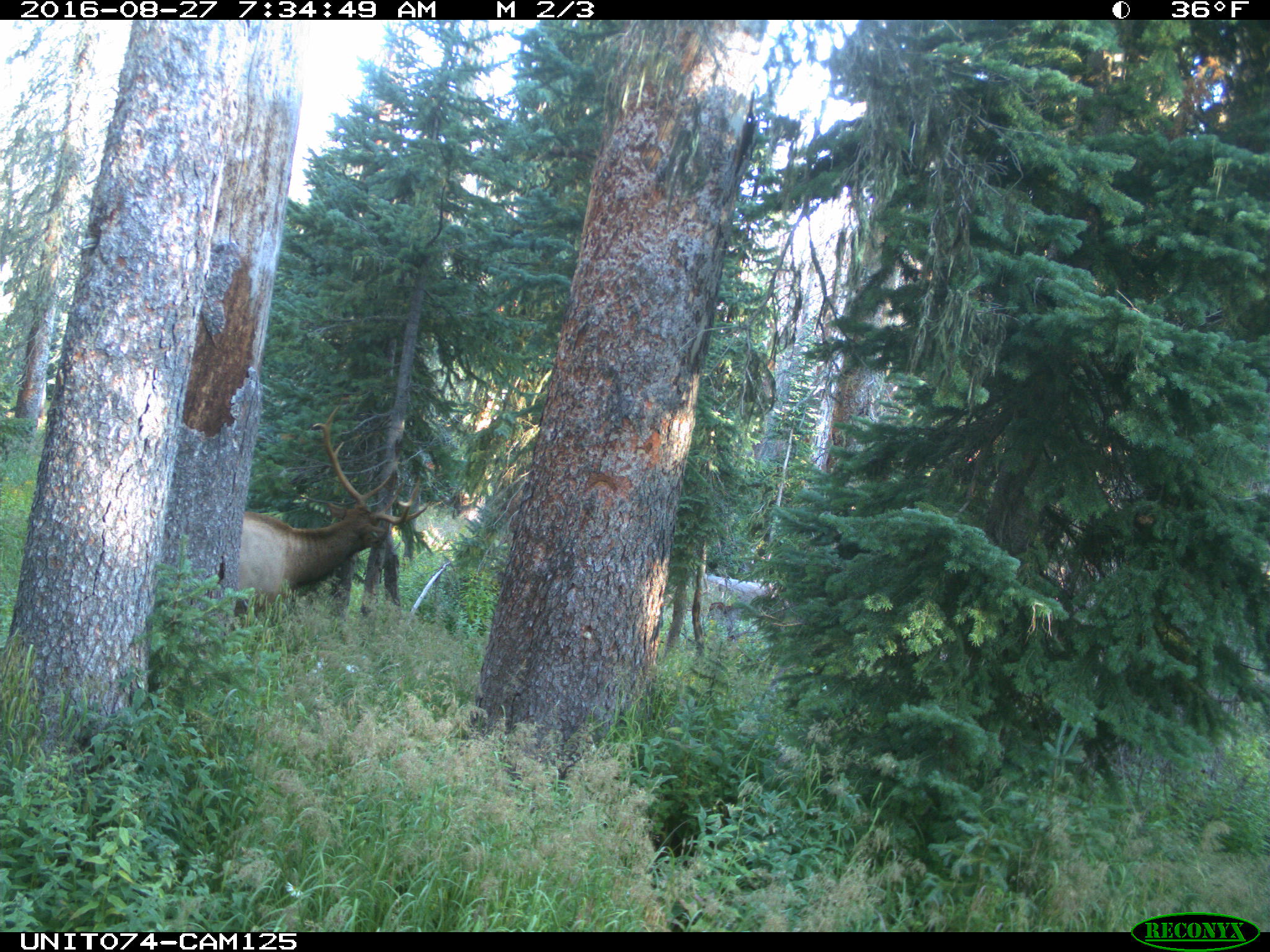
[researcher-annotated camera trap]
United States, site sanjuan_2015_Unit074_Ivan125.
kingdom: Animalia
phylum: Chordata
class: Mammalia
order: Artiodactyla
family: Cervidae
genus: Cervus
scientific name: Cervus elaphus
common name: red deer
Cervus elaphus (red deer).